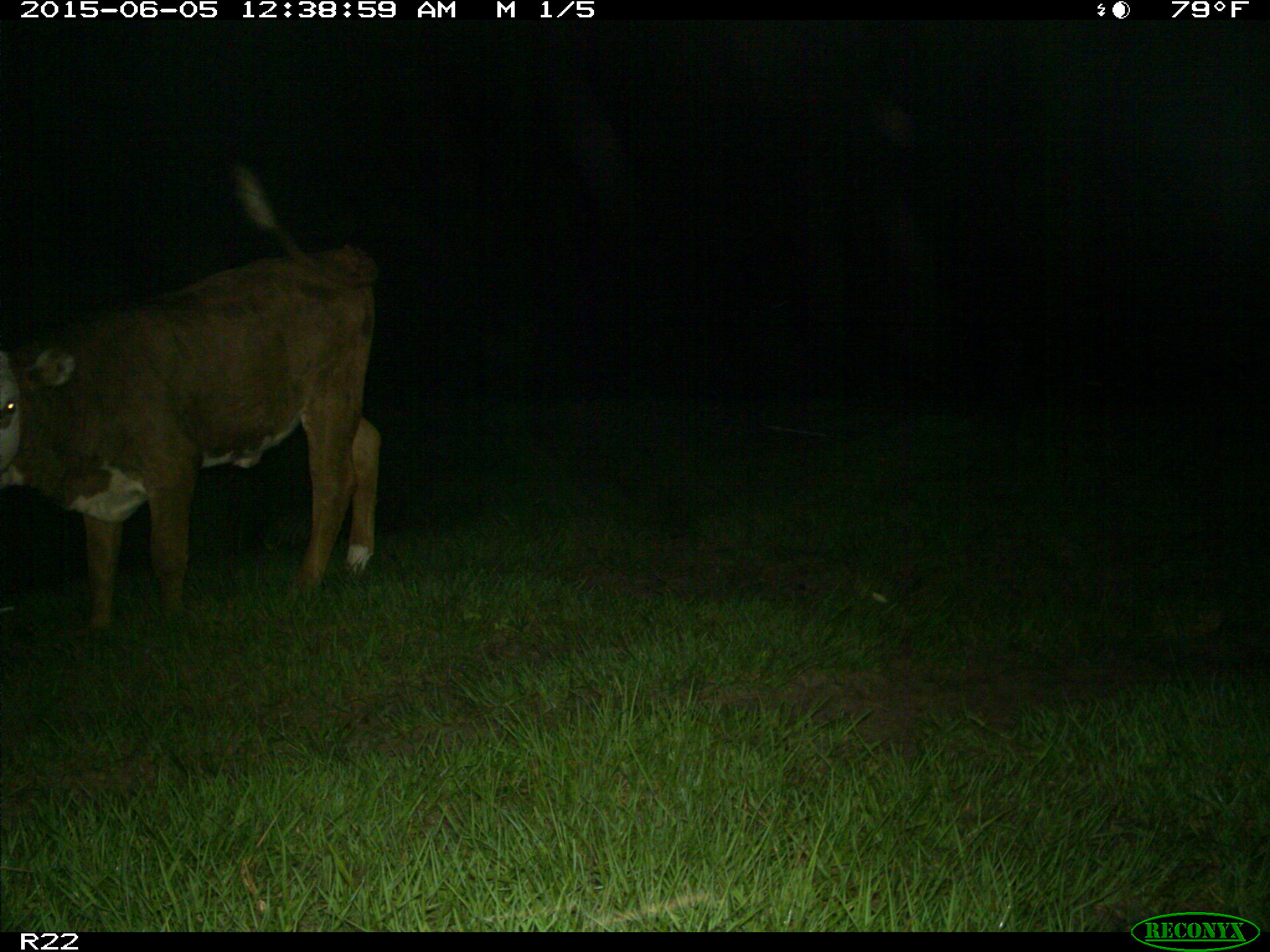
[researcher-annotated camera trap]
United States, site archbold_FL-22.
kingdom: Animalia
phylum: Chordata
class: Mammalia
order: Artiodactyla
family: Bovidae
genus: Bos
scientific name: Bos taurus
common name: domestic cow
Bos taurus (domestic cow).